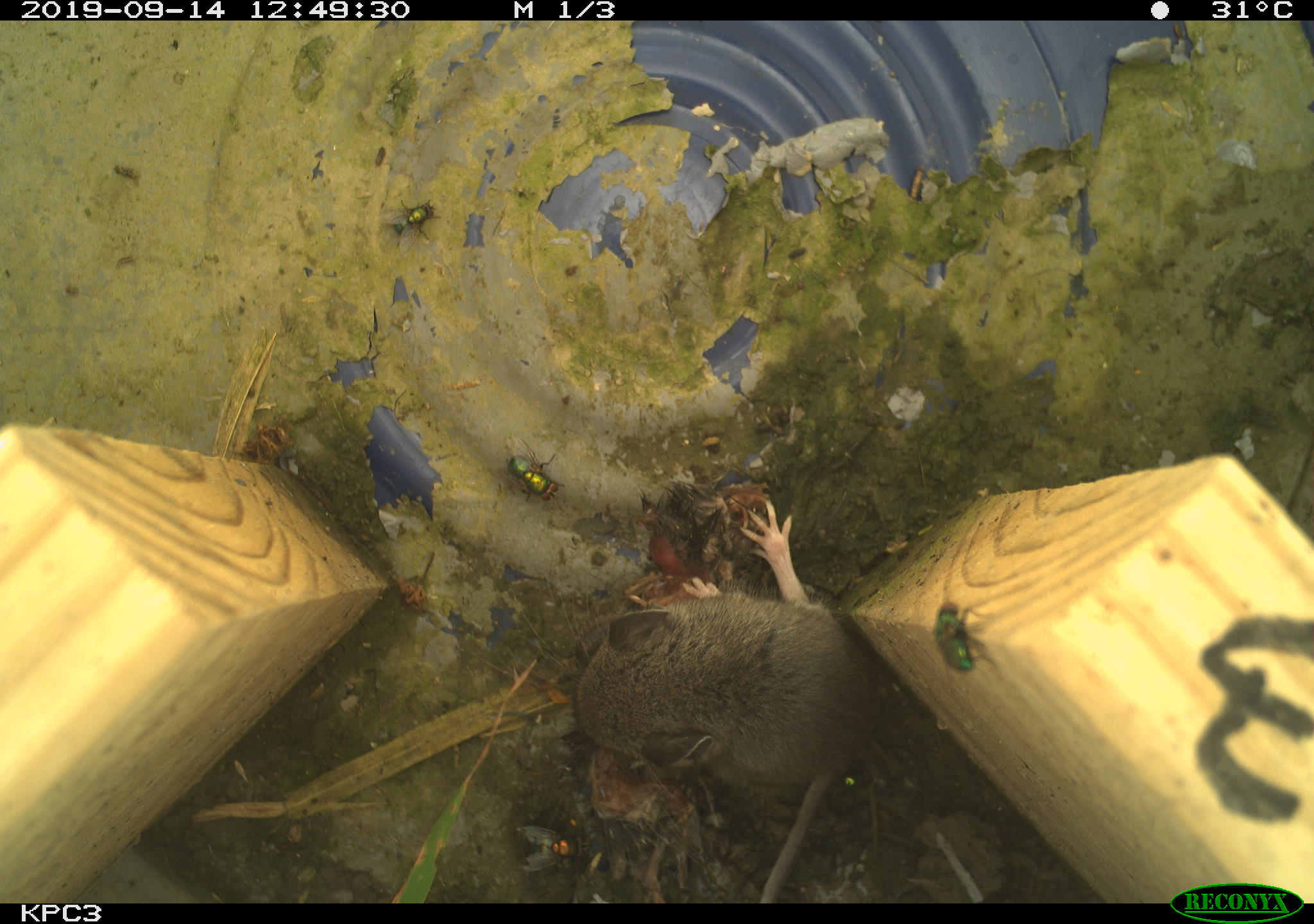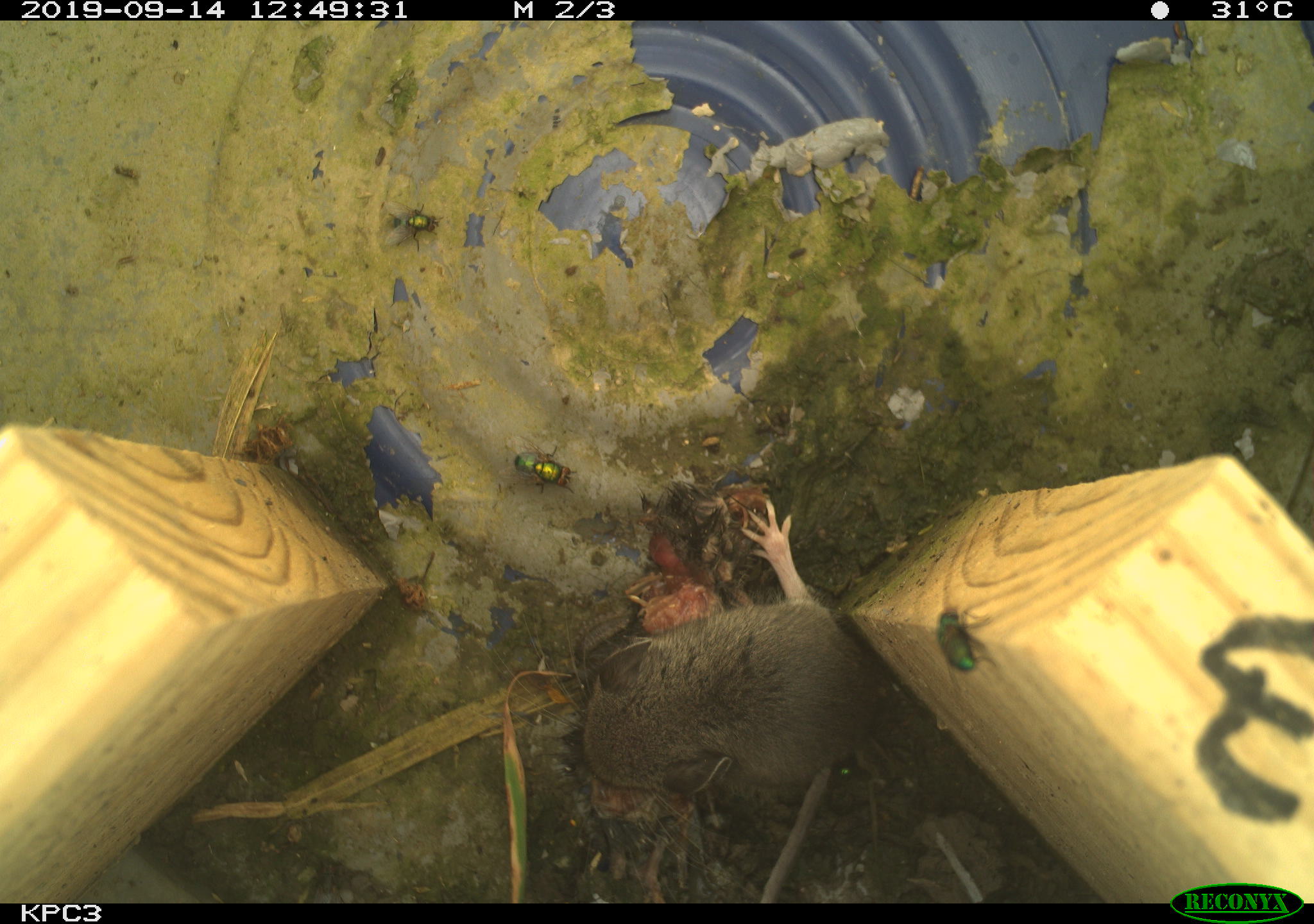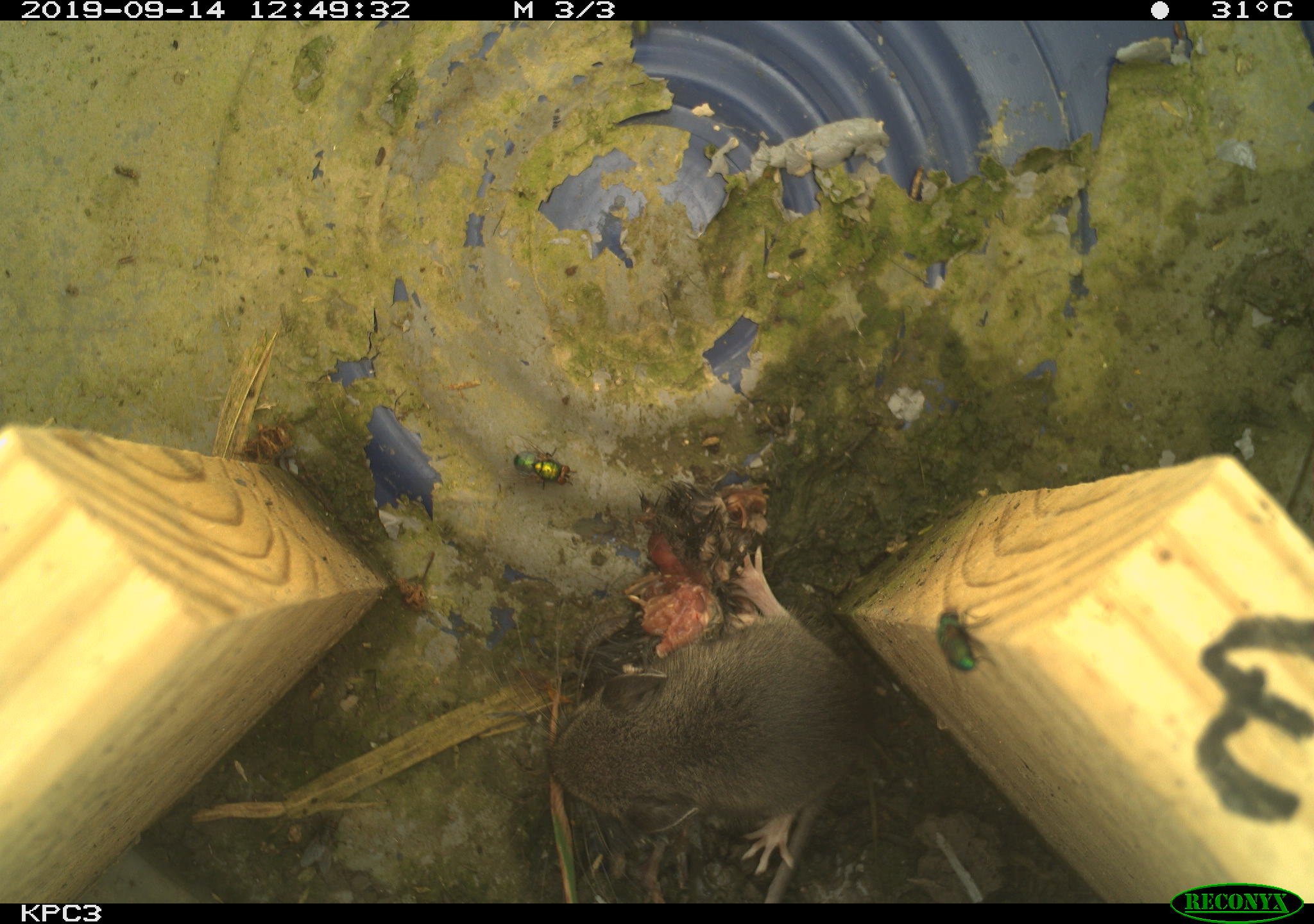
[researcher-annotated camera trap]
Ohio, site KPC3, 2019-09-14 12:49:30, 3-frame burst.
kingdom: Animalia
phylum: Chordata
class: Mammalia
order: Rodentia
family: Cricetidae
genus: Peromyscus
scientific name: Peromyscus leucopus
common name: white-footed mouse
White-footed mouse (Peromyscus leucopus).